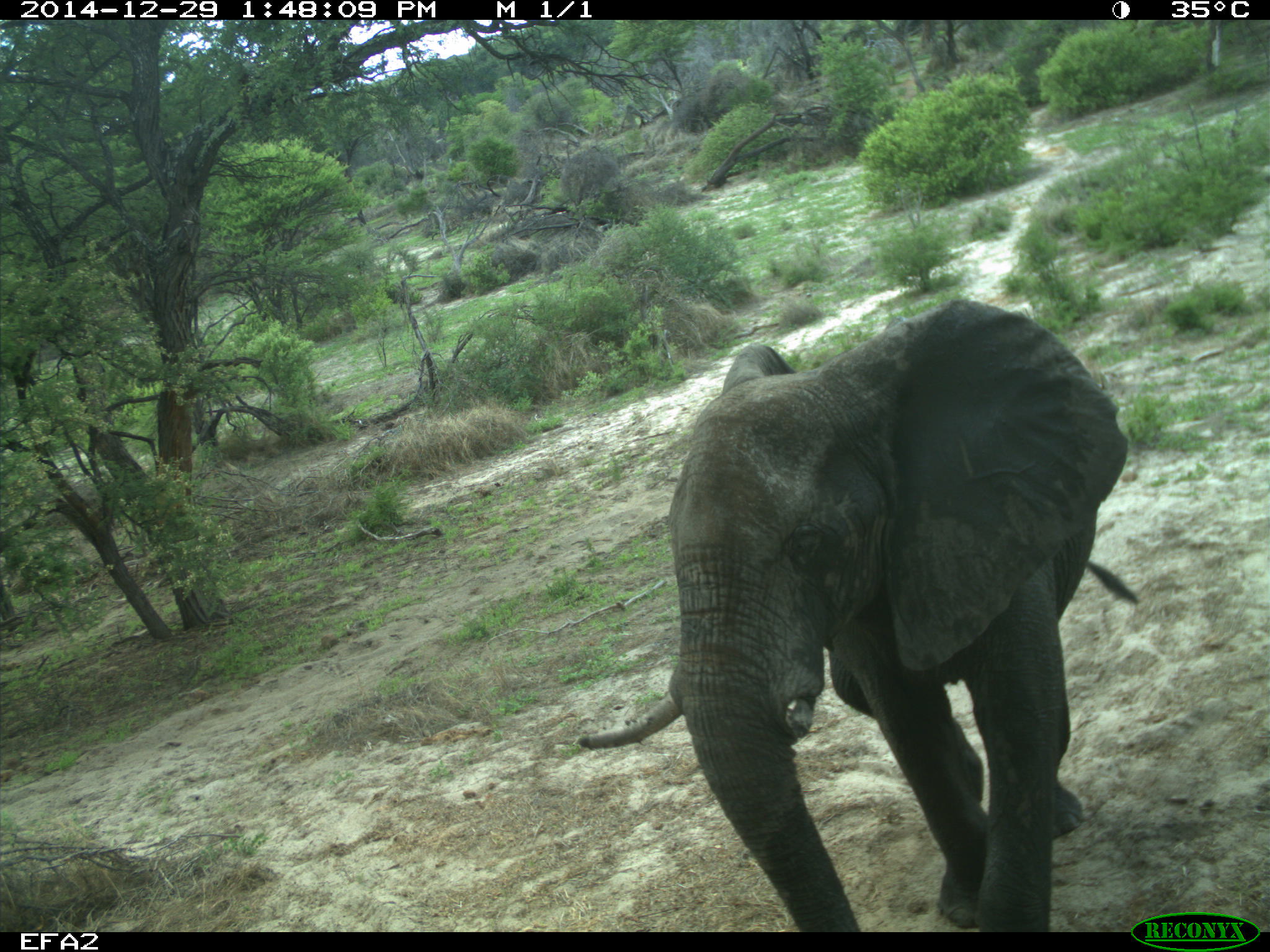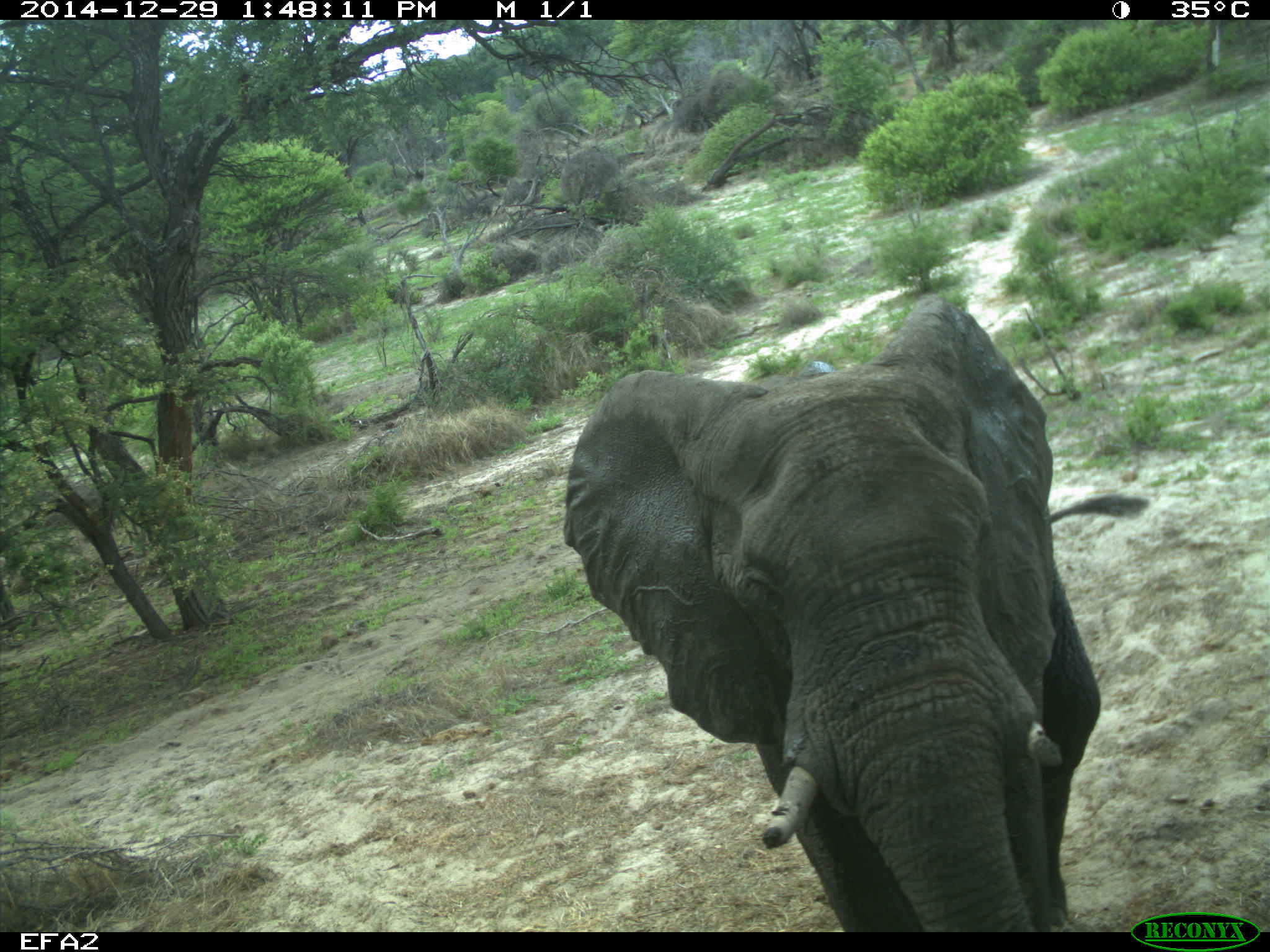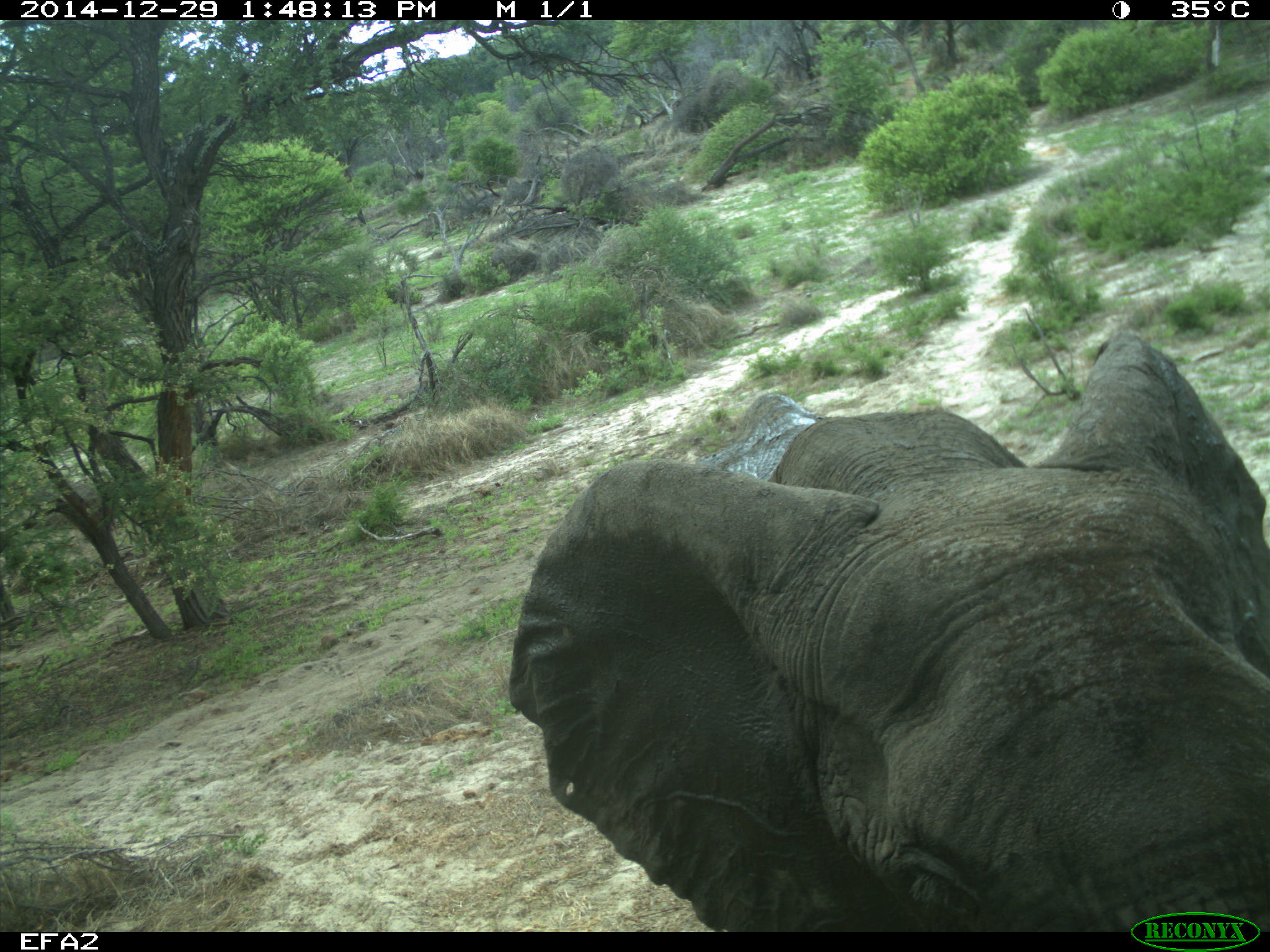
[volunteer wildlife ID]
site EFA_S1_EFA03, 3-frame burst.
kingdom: Animalia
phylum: Chordata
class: Mammalia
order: Proboscidea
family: Elephantidae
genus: Loxodonta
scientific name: Loxodonta africana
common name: african bush elephant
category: elephant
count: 1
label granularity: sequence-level